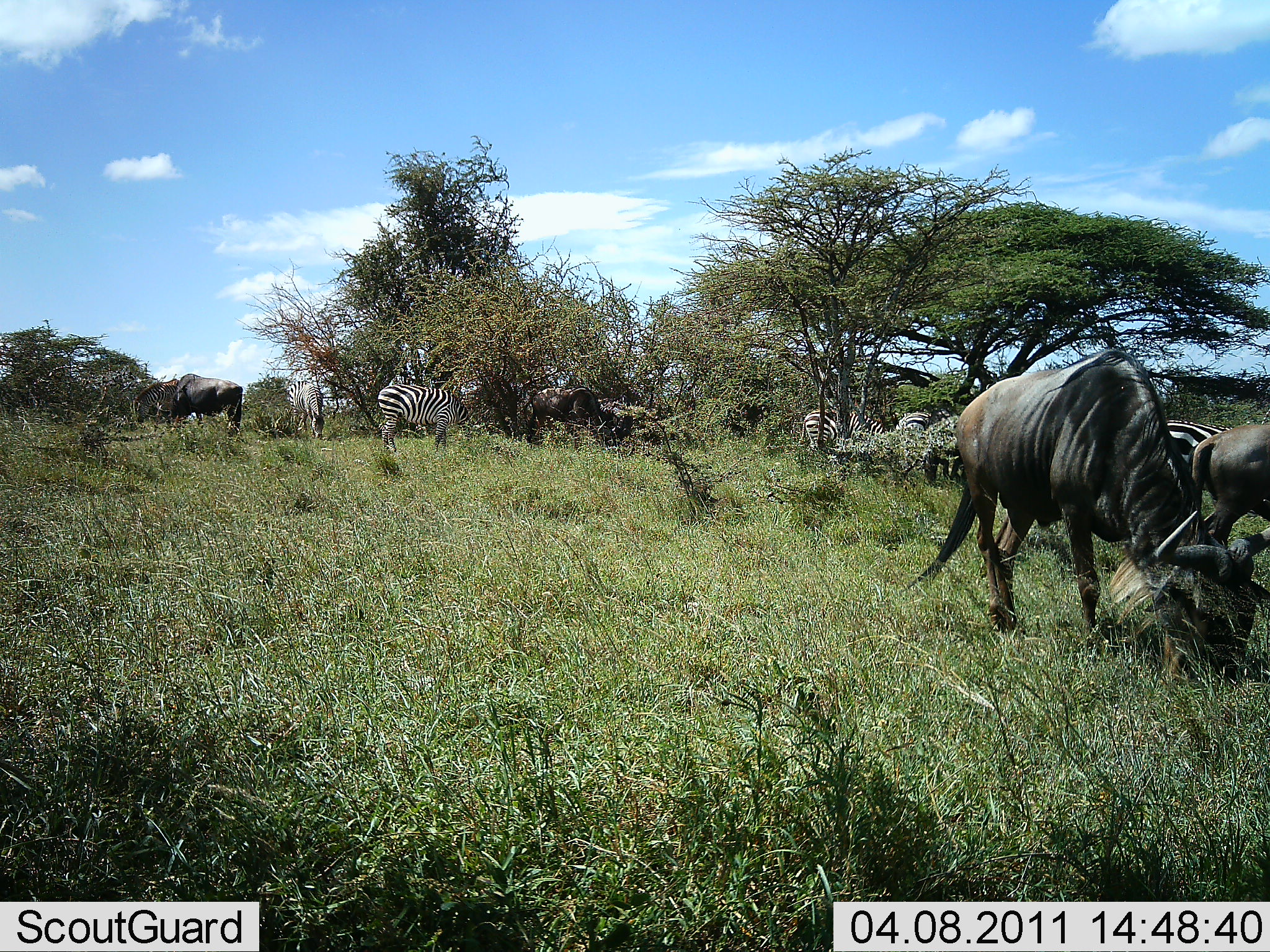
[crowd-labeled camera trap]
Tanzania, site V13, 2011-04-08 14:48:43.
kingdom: Animalia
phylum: Chordata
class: Mammalia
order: Artiodactyla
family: Bovidae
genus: Connochaetes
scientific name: Connochaetes taurinus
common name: blue wildebeest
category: wildebeest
Wildebeest (blue wildebeest) (Connochaetes taurinus), count 4. Behavior (volunteer vote fractions): standing 8%, resting 0%, moving 8%, interacting 8%. Young present (vote fraction): 0%. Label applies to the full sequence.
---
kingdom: Animalia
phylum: Chordata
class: Mammalia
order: Perissodactyla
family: Equidae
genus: Equus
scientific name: Equus quagga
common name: plains zebra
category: zebra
Zebra (plains zebra) (Equus quagga), count 5. Behavior (volunteer vote fractions): standing 70%, resting 0%, moving 20%, interacting 0%. Young present (vote fraction): 0%. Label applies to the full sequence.